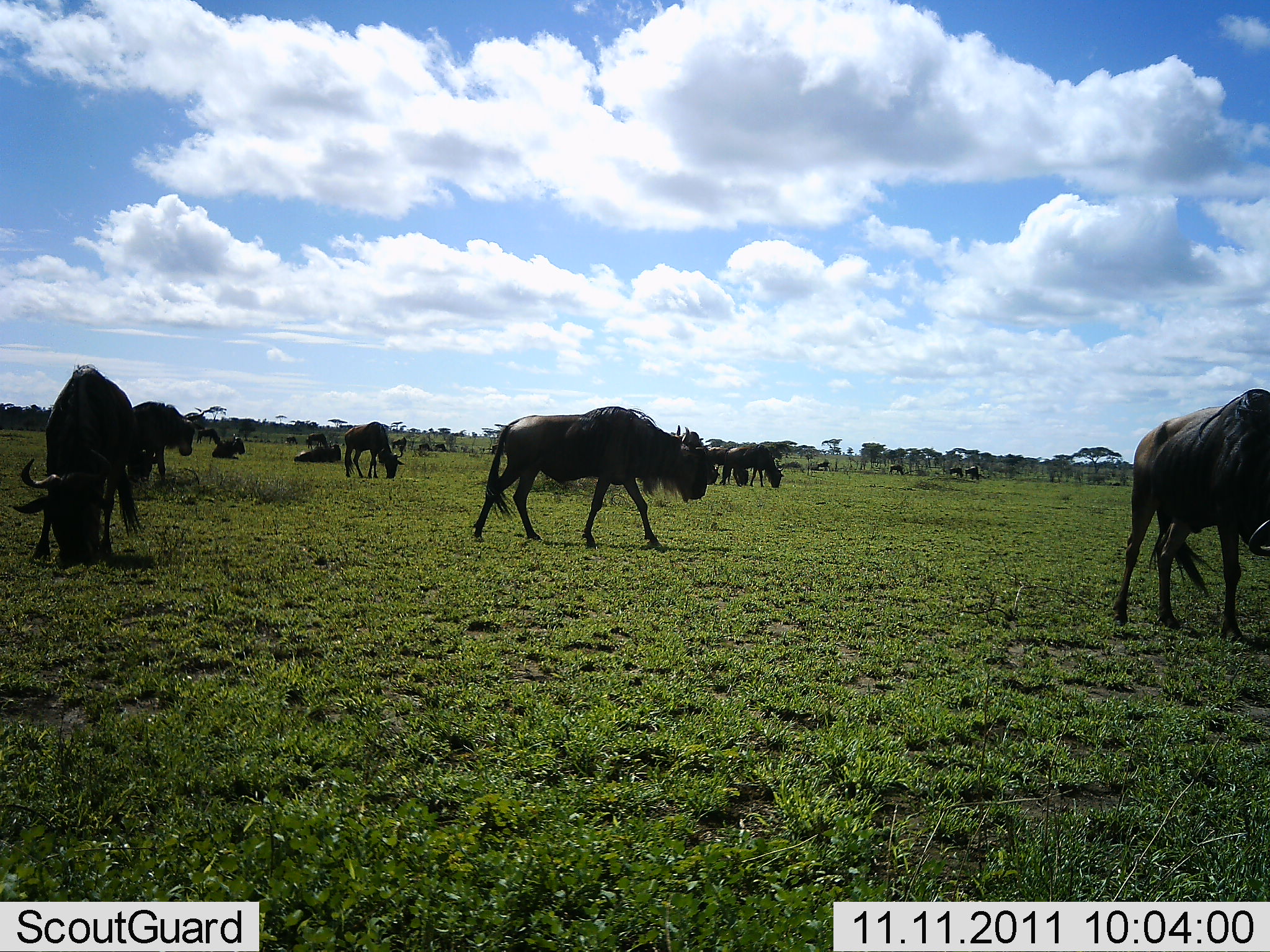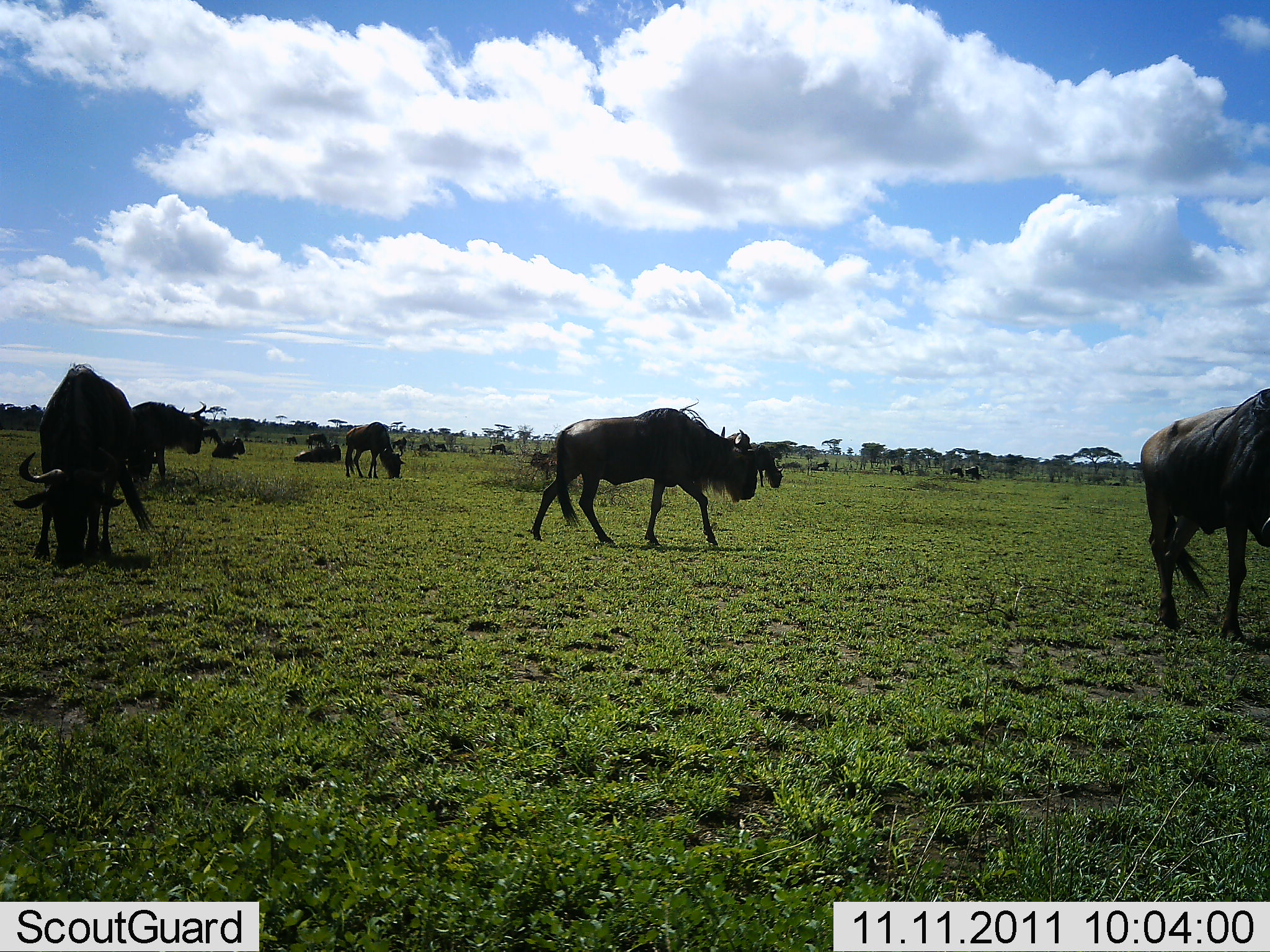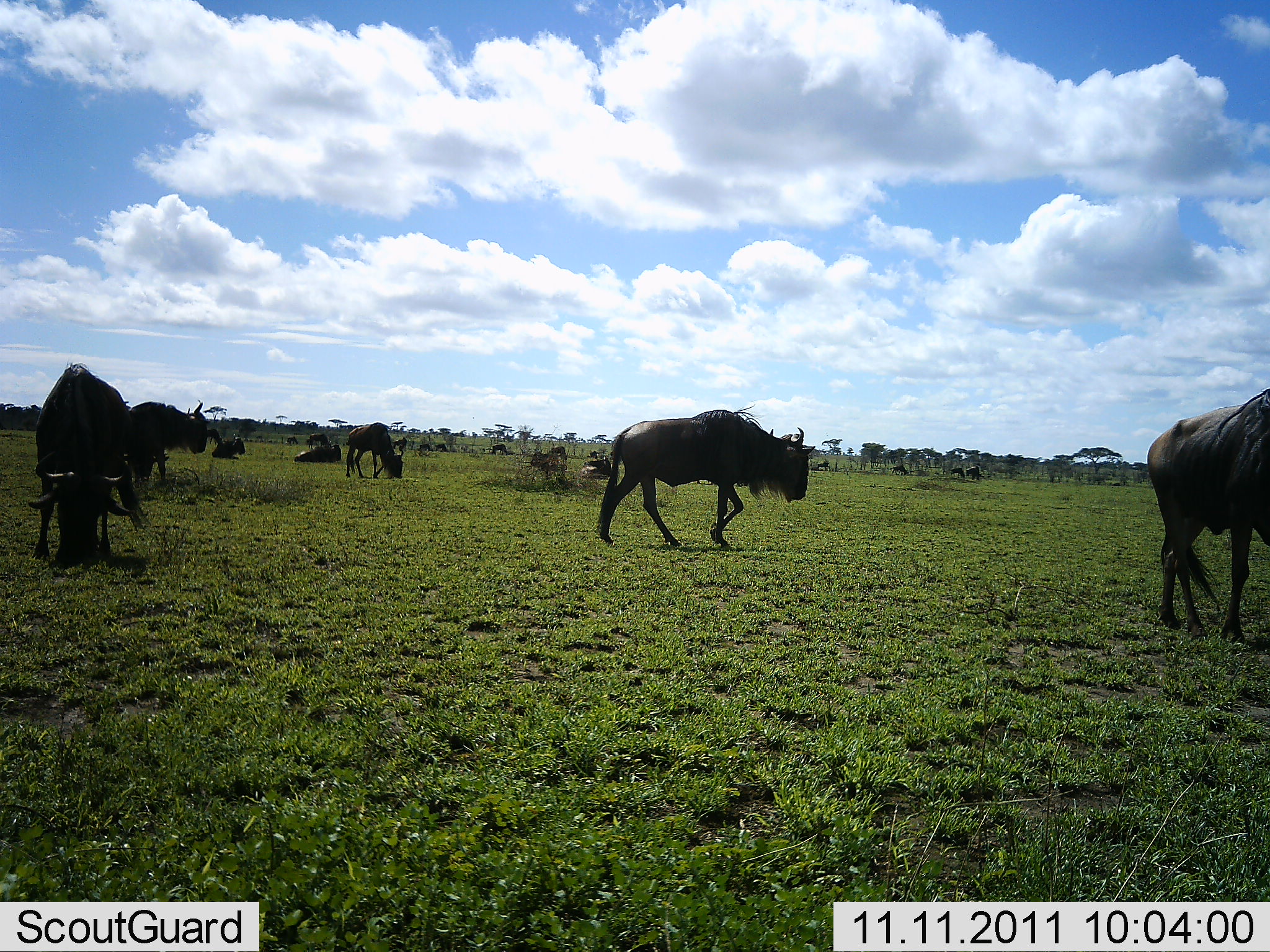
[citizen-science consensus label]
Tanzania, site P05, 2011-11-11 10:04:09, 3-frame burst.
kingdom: Animalia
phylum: Chordata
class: Mammalia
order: Artiodactyla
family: Bovidae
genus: Connochaetes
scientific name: Connochaetes taurinus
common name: blue wildebeest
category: wildebeest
Wildebeest (blue wildebeest) (Connochaetes taurinus), count 10. Behavior (volunteer vote fractions): standing 50%, resting 30%, moving 90%, interacting 0%. Young present (vote fraction): 0%. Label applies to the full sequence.